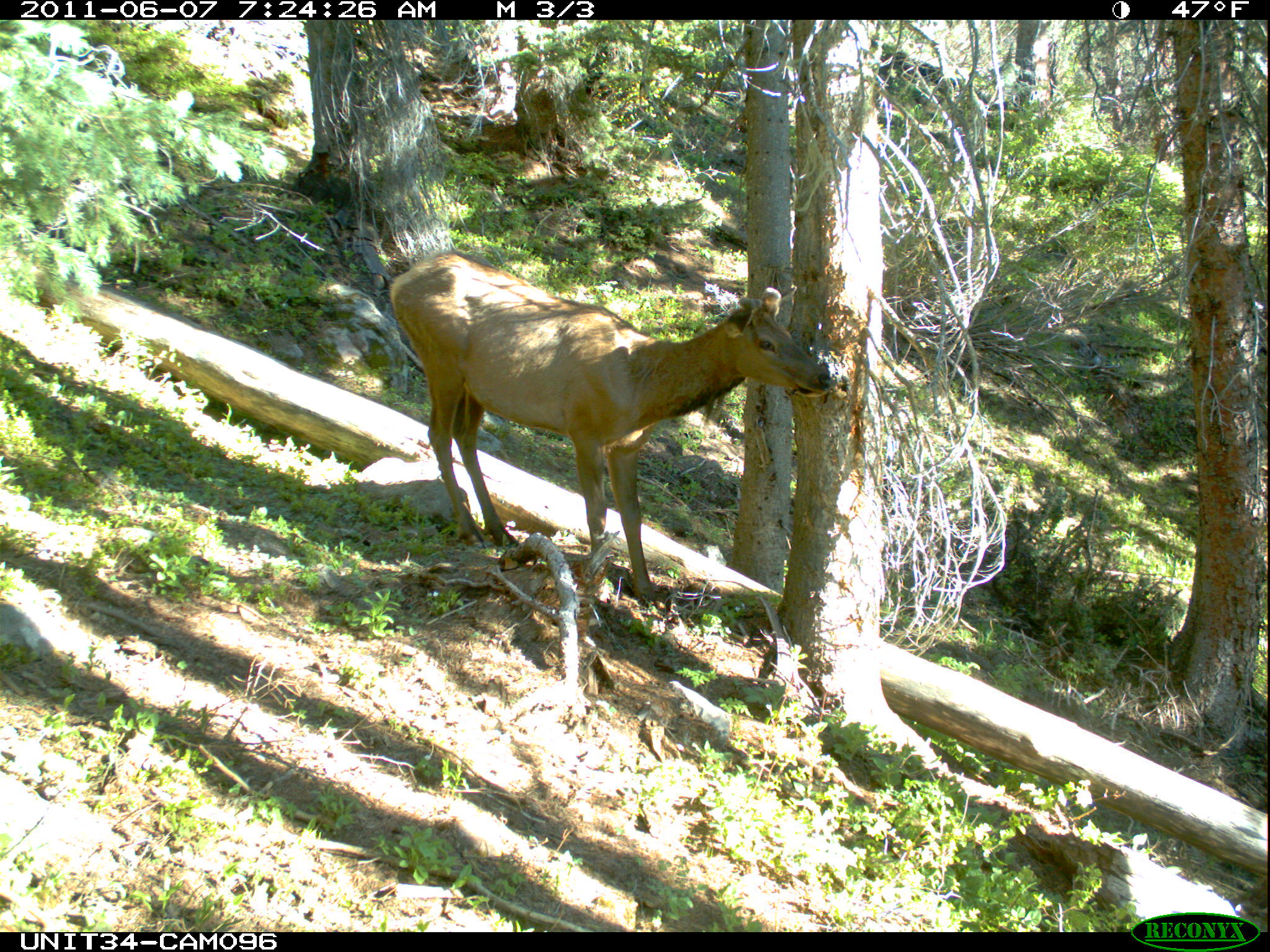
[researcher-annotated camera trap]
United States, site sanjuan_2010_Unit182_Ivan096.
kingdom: Animalia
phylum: Chordata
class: Mammalia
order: Artiodactyla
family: Cervidae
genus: Cervus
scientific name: Cervus elaphus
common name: red deer